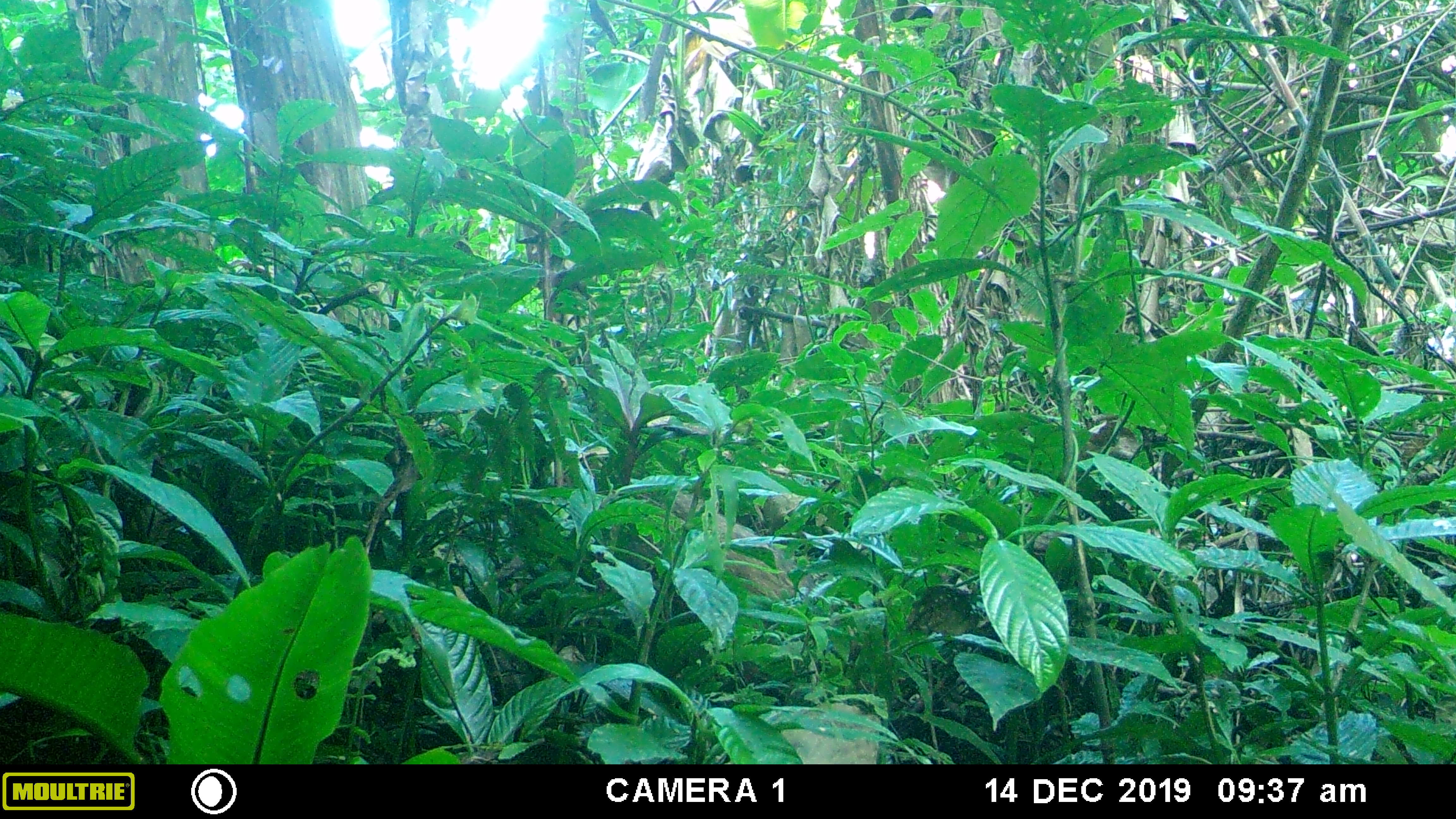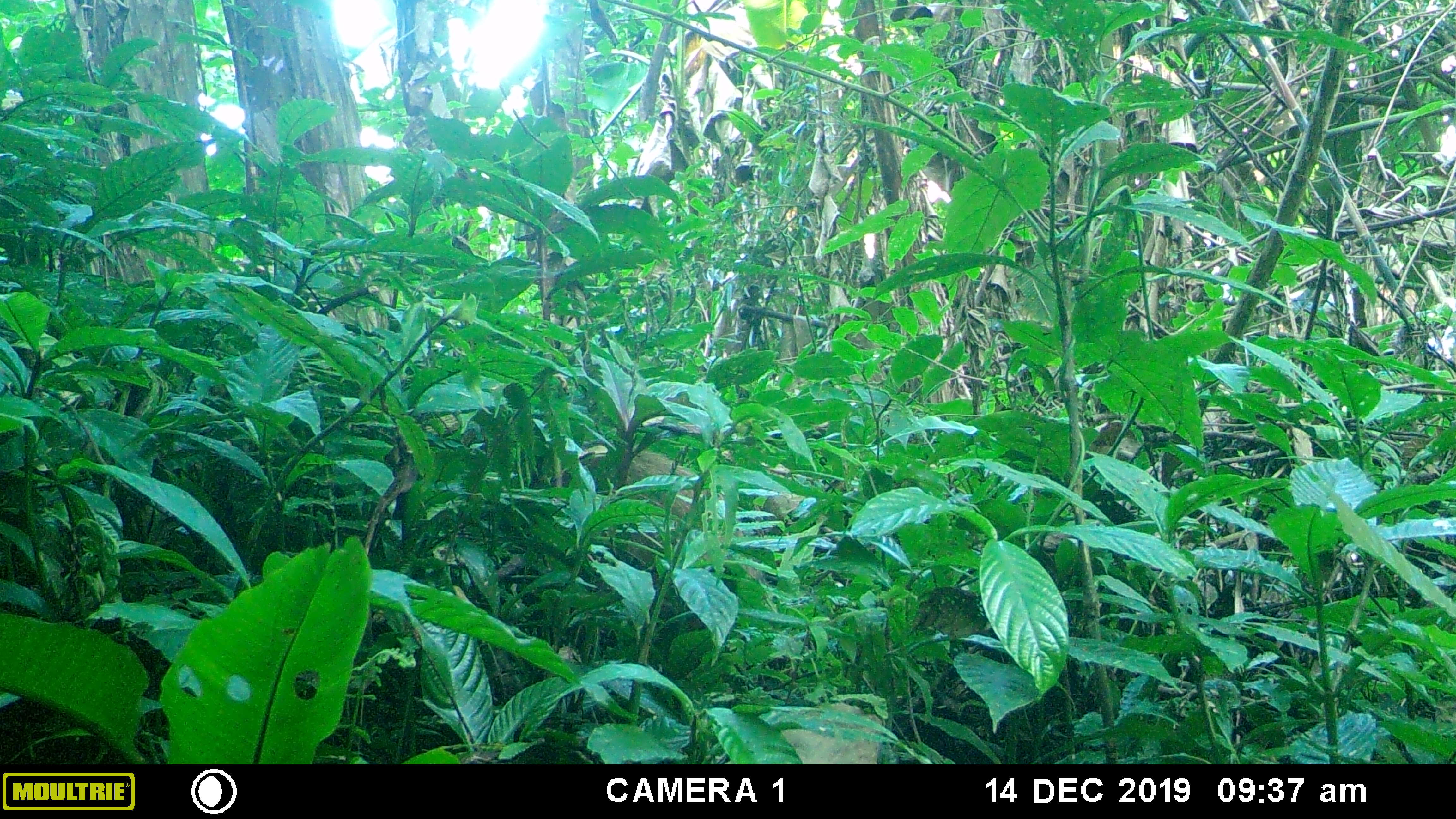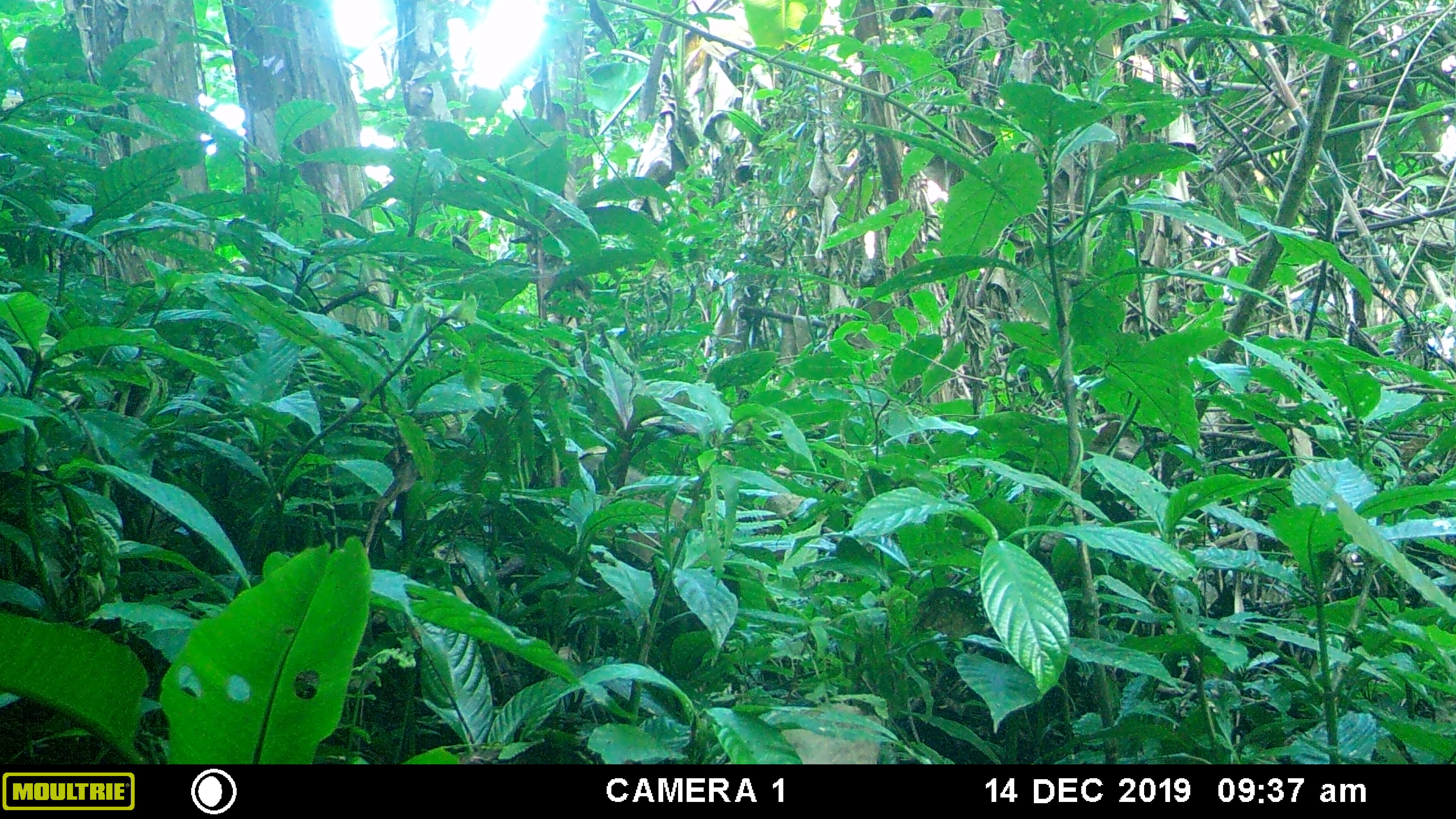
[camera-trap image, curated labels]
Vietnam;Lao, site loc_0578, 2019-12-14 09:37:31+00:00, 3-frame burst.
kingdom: Animalia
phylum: Chordata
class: Mammalia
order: Artiodactyla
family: Suidae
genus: Sus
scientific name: Sus scrofa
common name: eurasian wild pig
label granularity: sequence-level